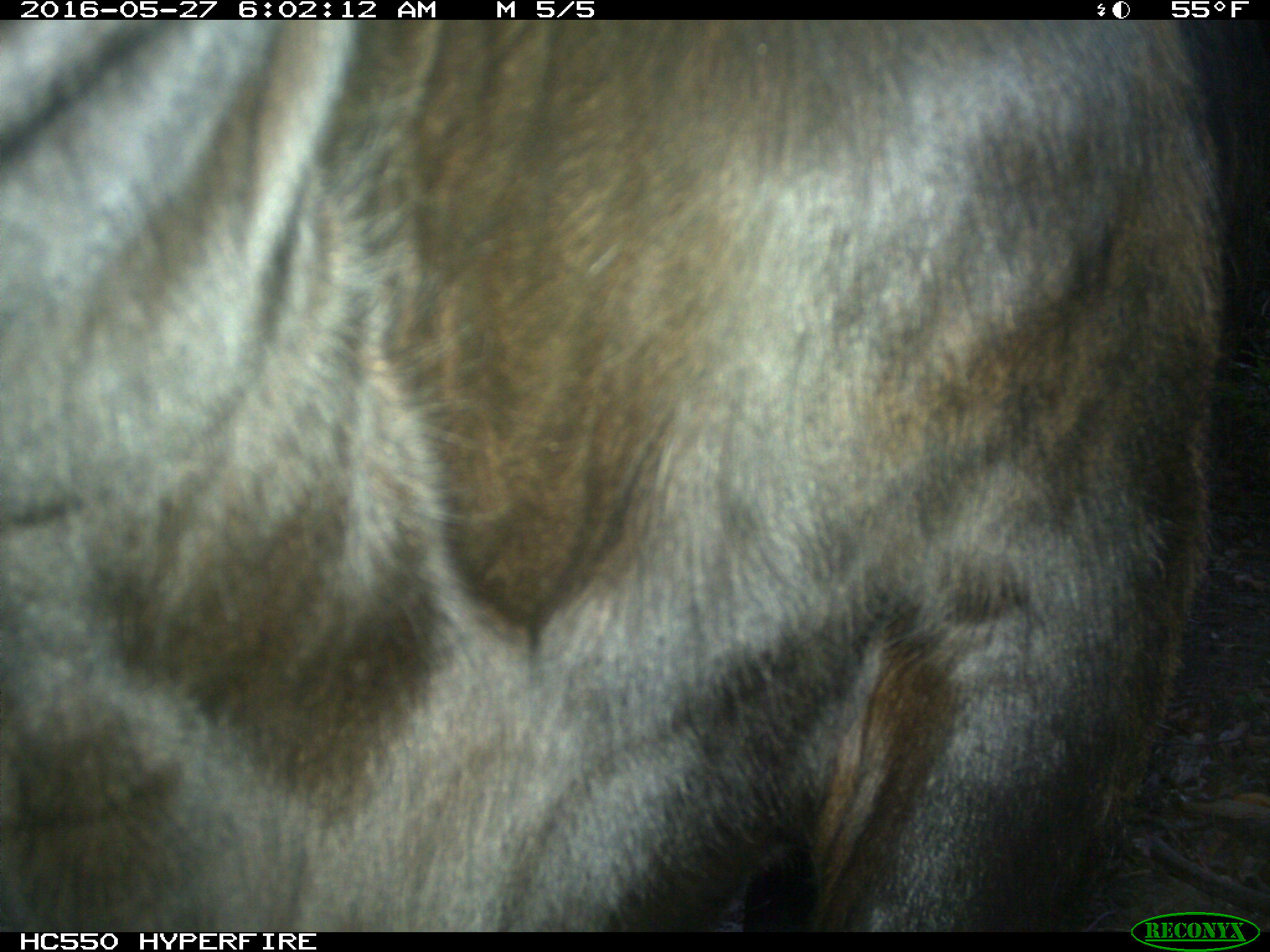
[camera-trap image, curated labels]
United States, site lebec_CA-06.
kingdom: Animalia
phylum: Chordata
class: Mammalia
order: Artiodactyla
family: Bovidae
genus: Bos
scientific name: Bos taurus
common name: domestic cow